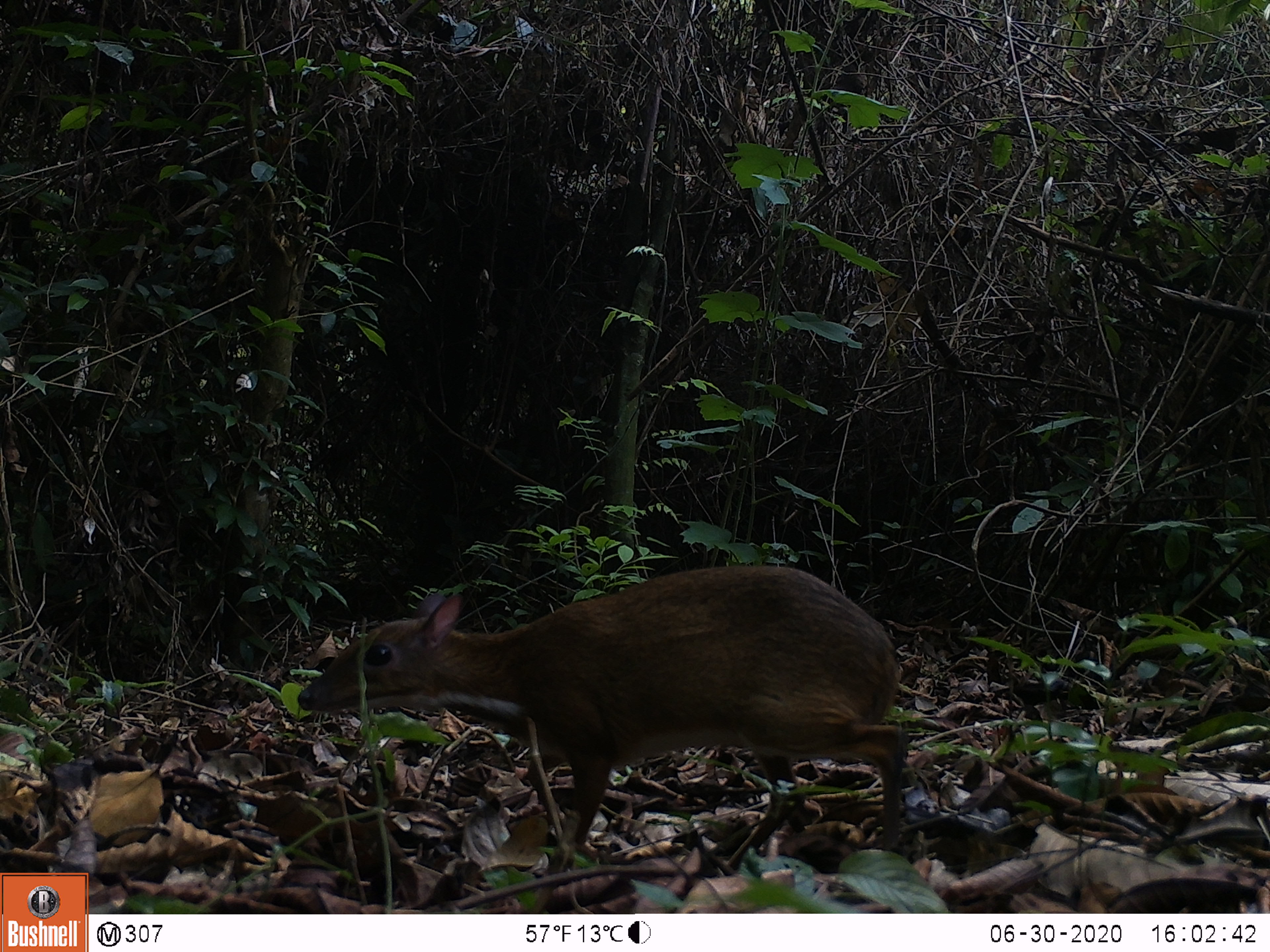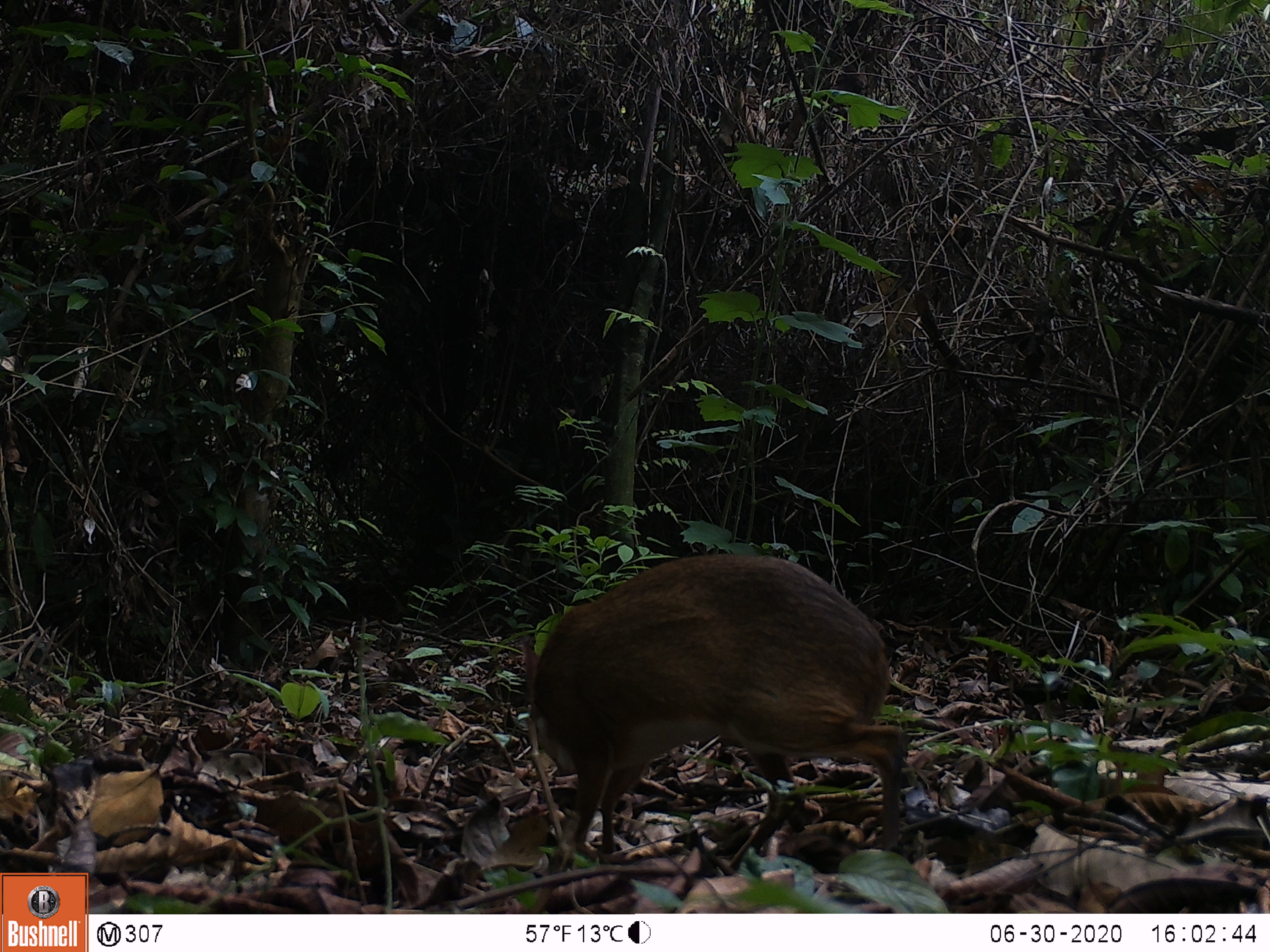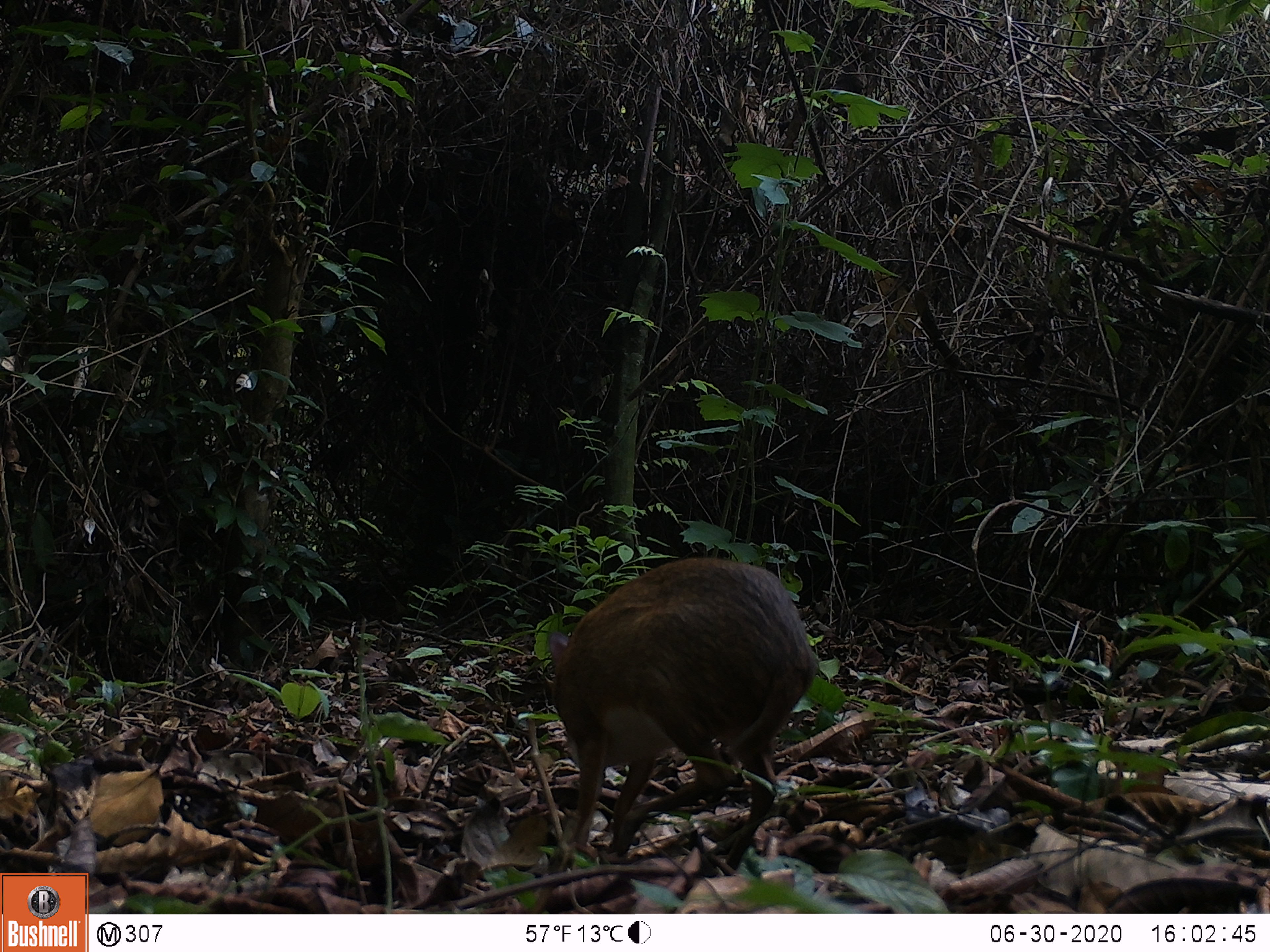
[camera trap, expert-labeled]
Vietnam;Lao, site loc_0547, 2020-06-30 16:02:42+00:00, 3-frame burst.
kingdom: Animalia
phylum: Chordata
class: Mammalia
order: Artiodactyla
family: Tragulidae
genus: Moschiola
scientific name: Moschiola meminna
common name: chevrotain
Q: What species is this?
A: Chevrotain (Moschiola meminna).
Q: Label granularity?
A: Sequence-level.